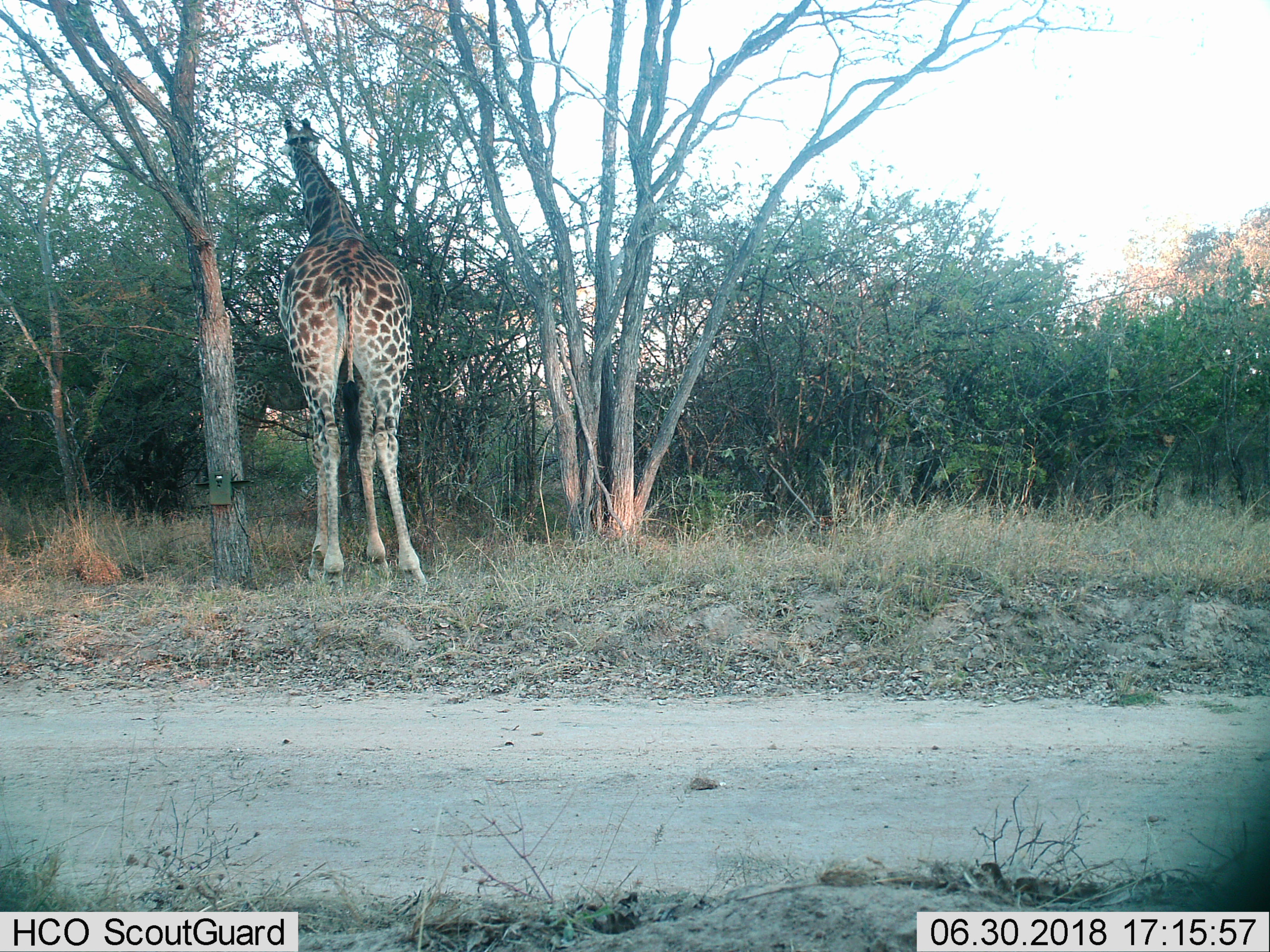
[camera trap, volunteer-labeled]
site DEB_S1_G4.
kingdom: Animalia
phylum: Chordata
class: Mammalia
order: Artiodactyla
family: Giraffidae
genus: Giraffa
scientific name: Giraffa camelopardalis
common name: giraffe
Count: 1.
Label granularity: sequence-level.